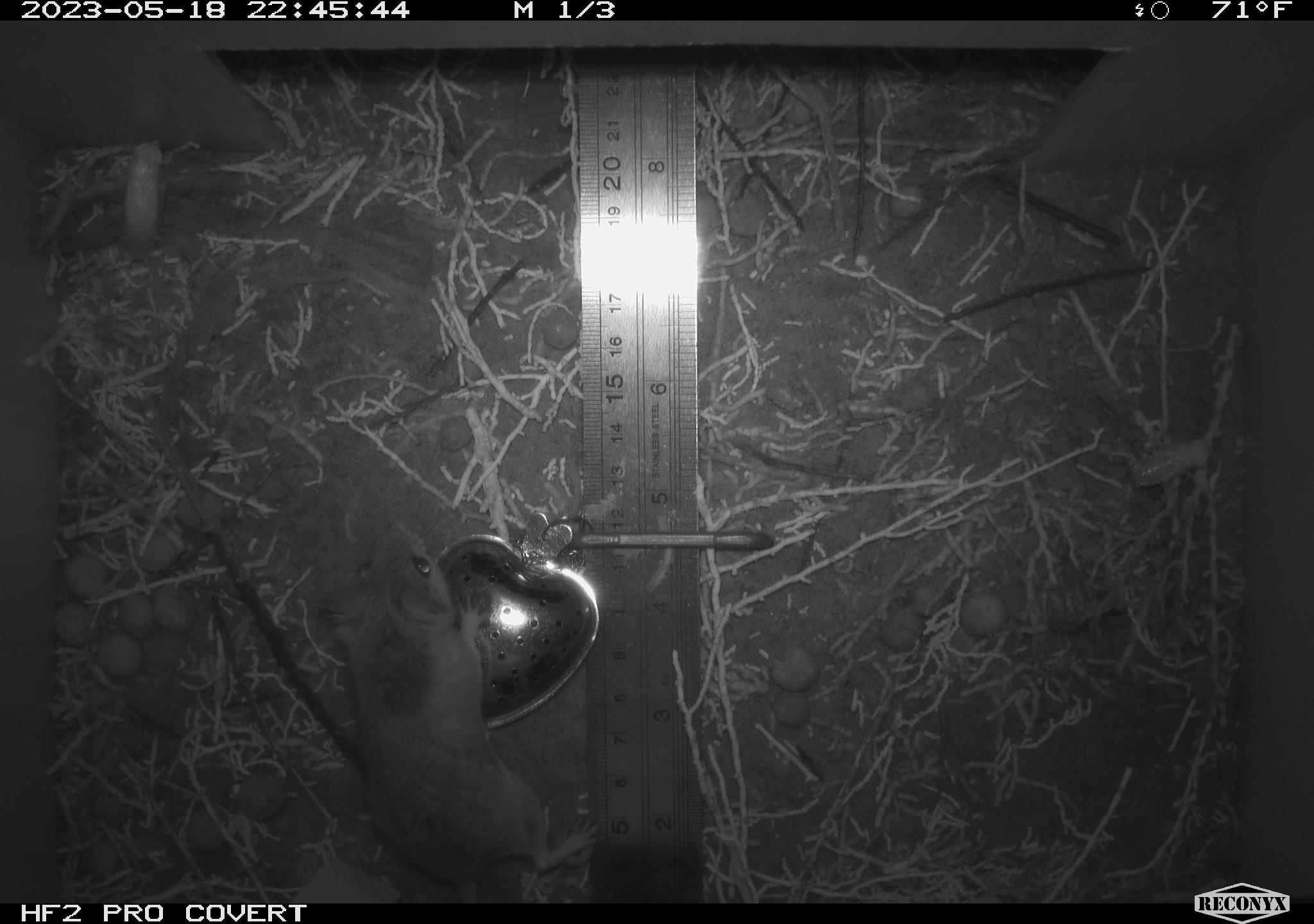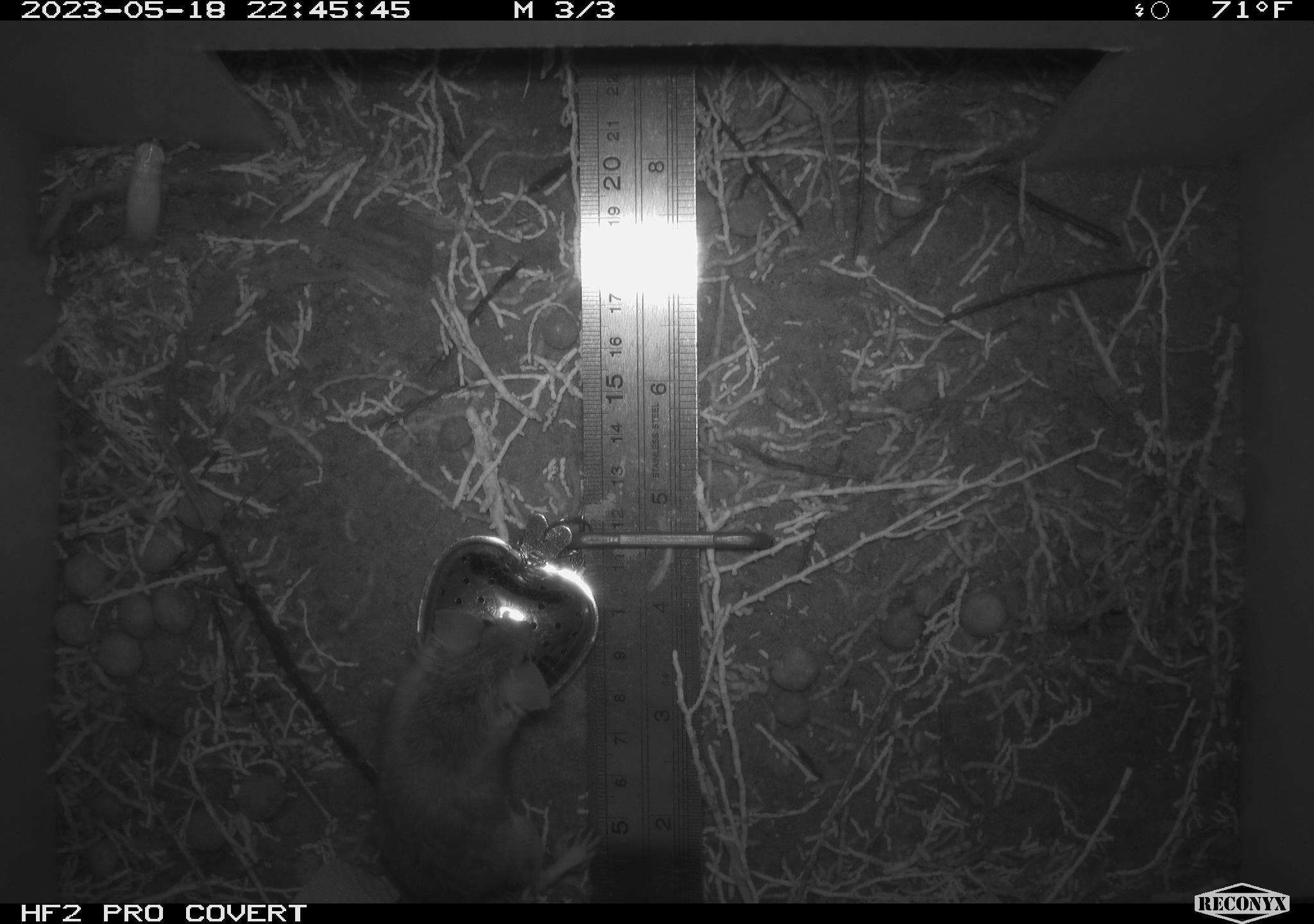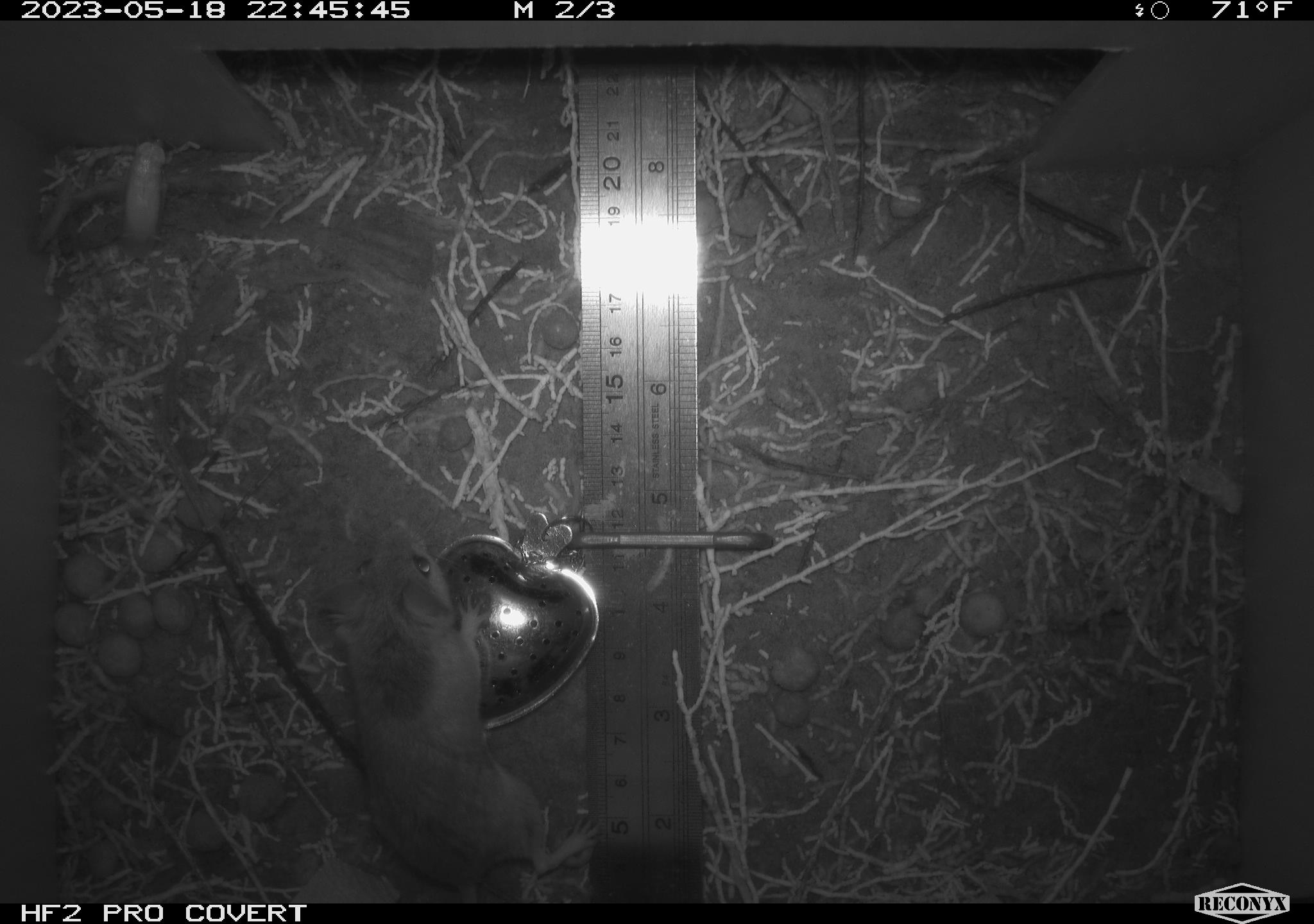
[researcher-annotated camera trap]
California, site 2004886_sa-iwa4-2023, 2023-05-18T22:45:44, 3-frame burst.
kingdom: Animalia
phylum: Chordata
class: Mammalia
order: Rodentia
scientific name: Rodentia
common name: mouse species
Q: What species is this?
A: Mouse species (Rodentia).